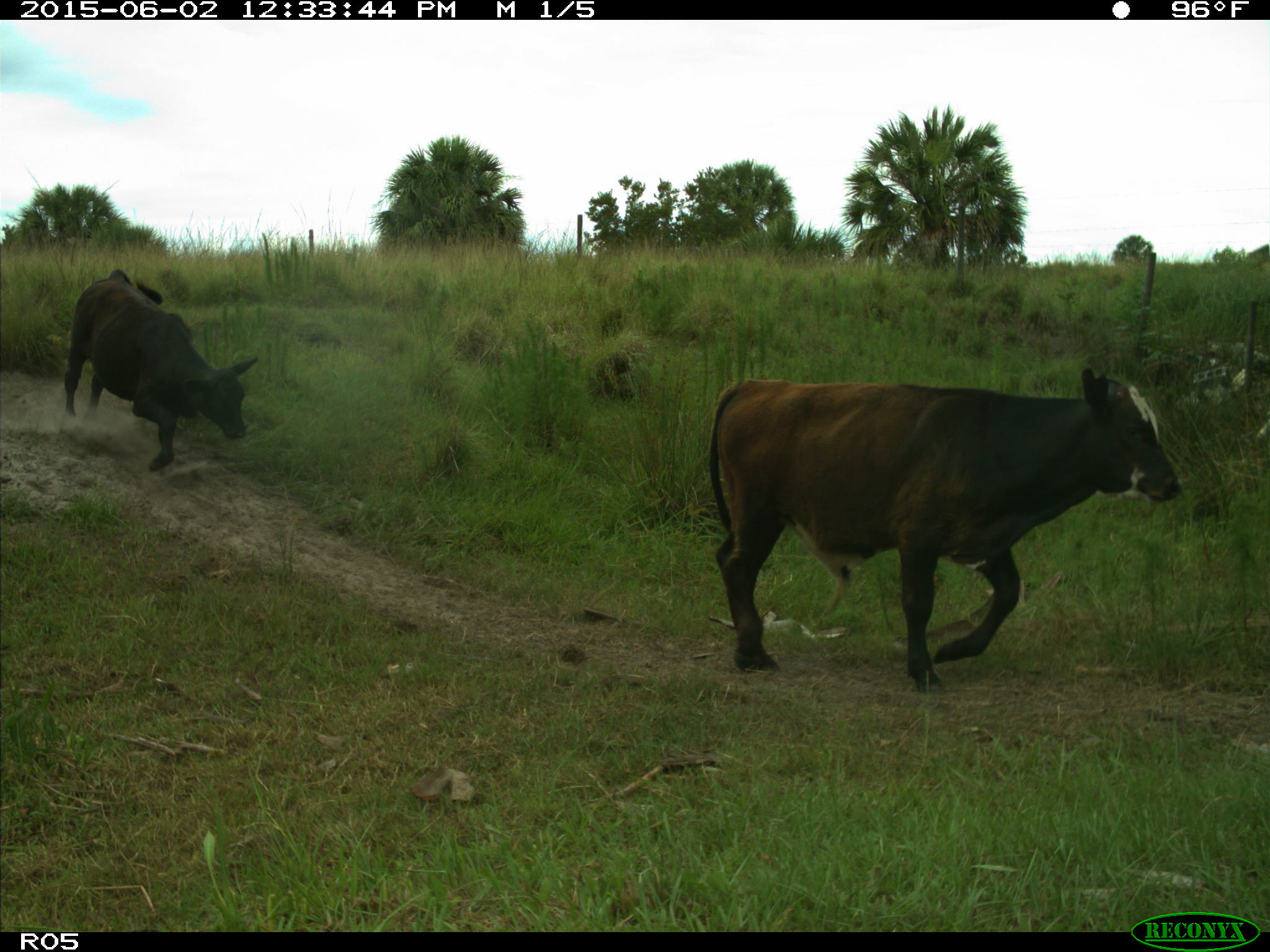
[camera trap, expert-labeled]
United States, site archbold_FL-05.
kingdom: Animalia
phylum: Chordata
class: Mammalia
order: Artiodactyla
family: Bovidae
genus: Bos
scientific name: Bos taurus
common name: domestic cow